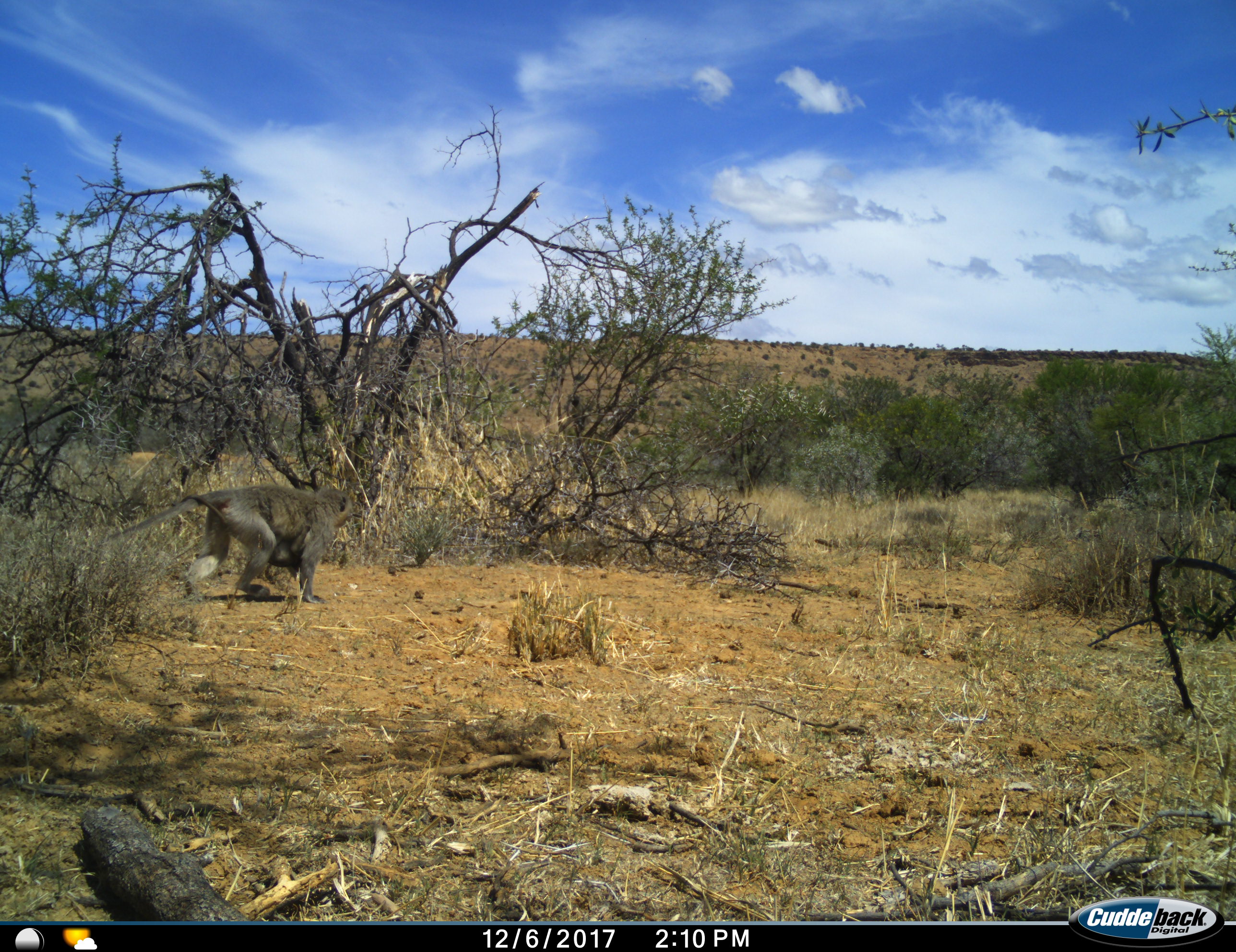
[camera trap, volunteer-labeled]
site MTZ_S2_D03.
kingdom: Animalia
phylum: Chordata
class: Mammalia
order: Primates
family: Cercopithecidae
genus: Chlorocebus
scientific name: Chlorocebus pygerythrus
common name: vervet monkey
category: monkeyvervet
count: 1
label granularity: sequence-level